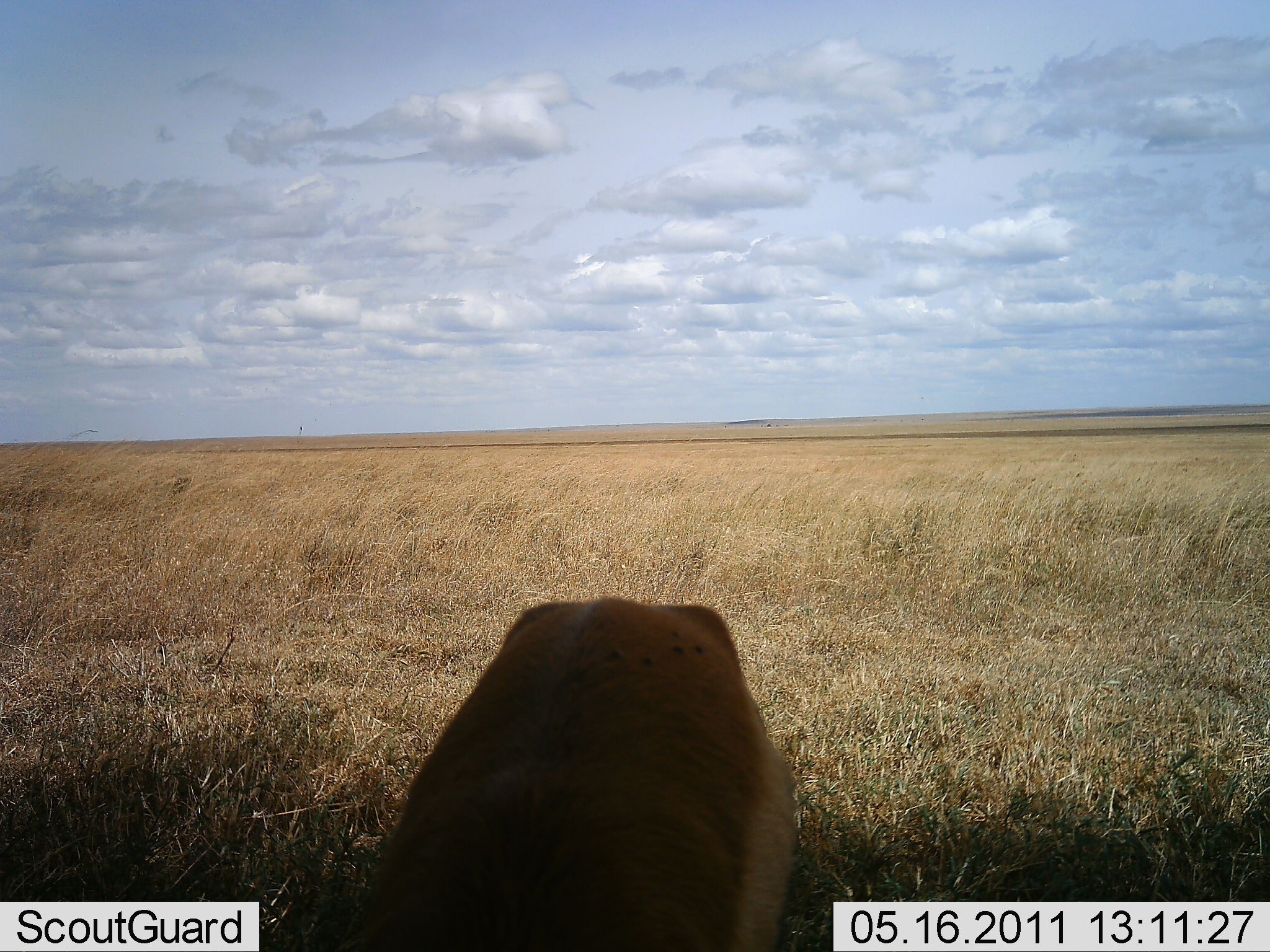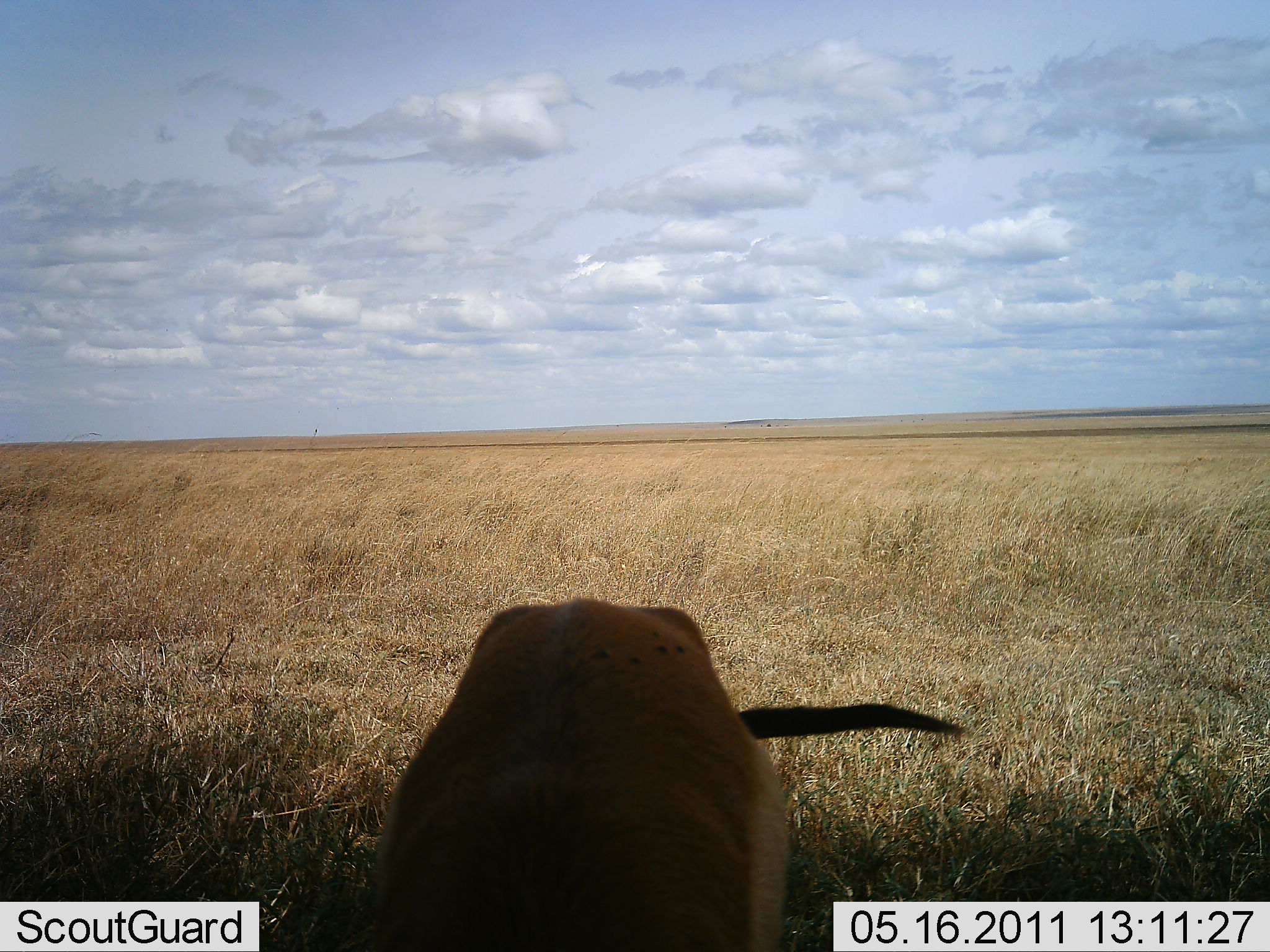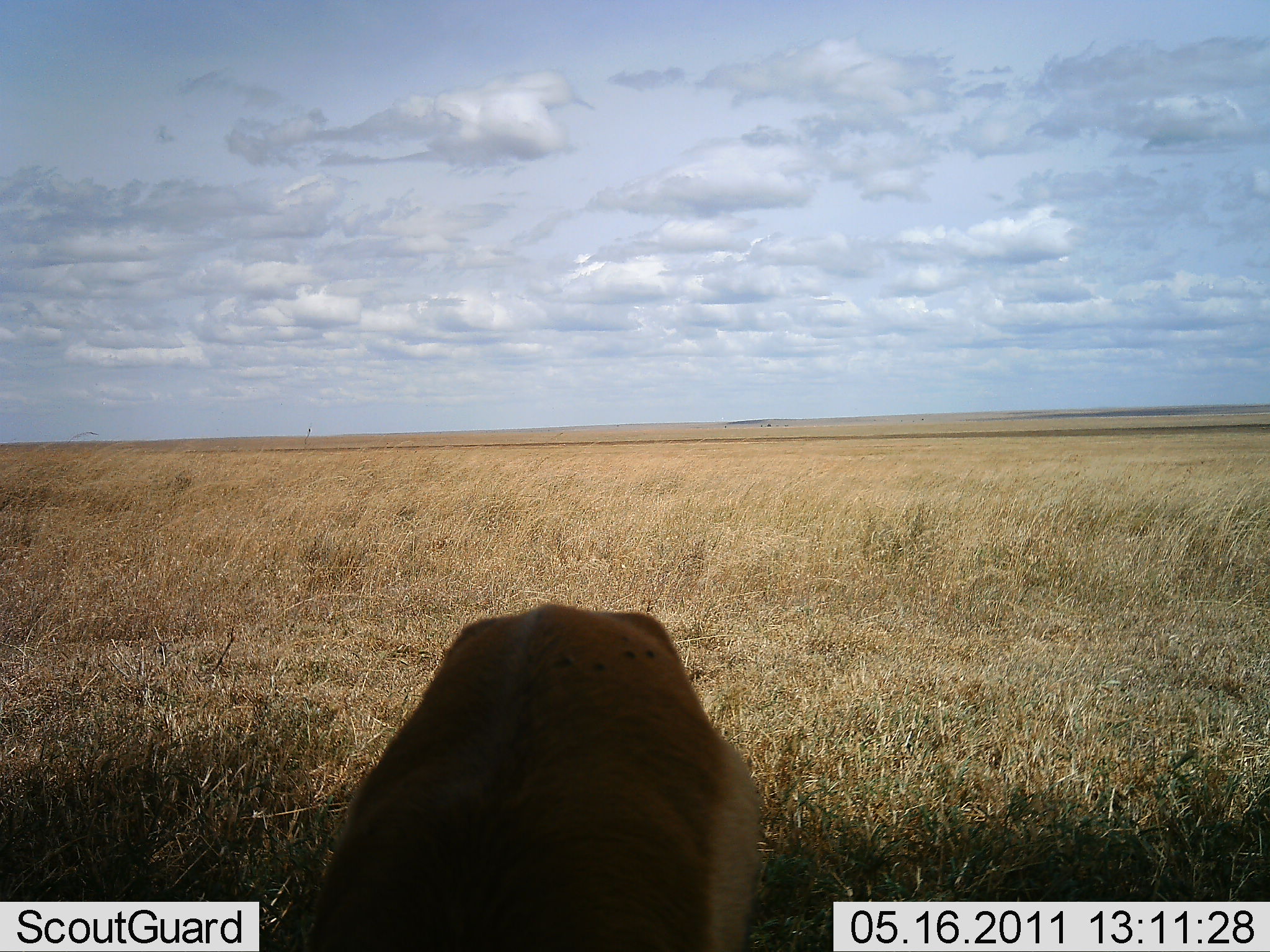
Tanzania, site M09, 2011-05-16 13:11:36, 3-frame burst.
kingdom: Animalia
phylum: Chordata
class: Mammalia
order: Artiodactyla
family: Bovidae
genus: Eudorcas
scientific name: Eudorcas thomsonii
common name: thomson's gazelle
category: gazellethomsons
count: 1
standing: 67%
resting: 0%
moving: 0%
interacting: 0%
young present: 0%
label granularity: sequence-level